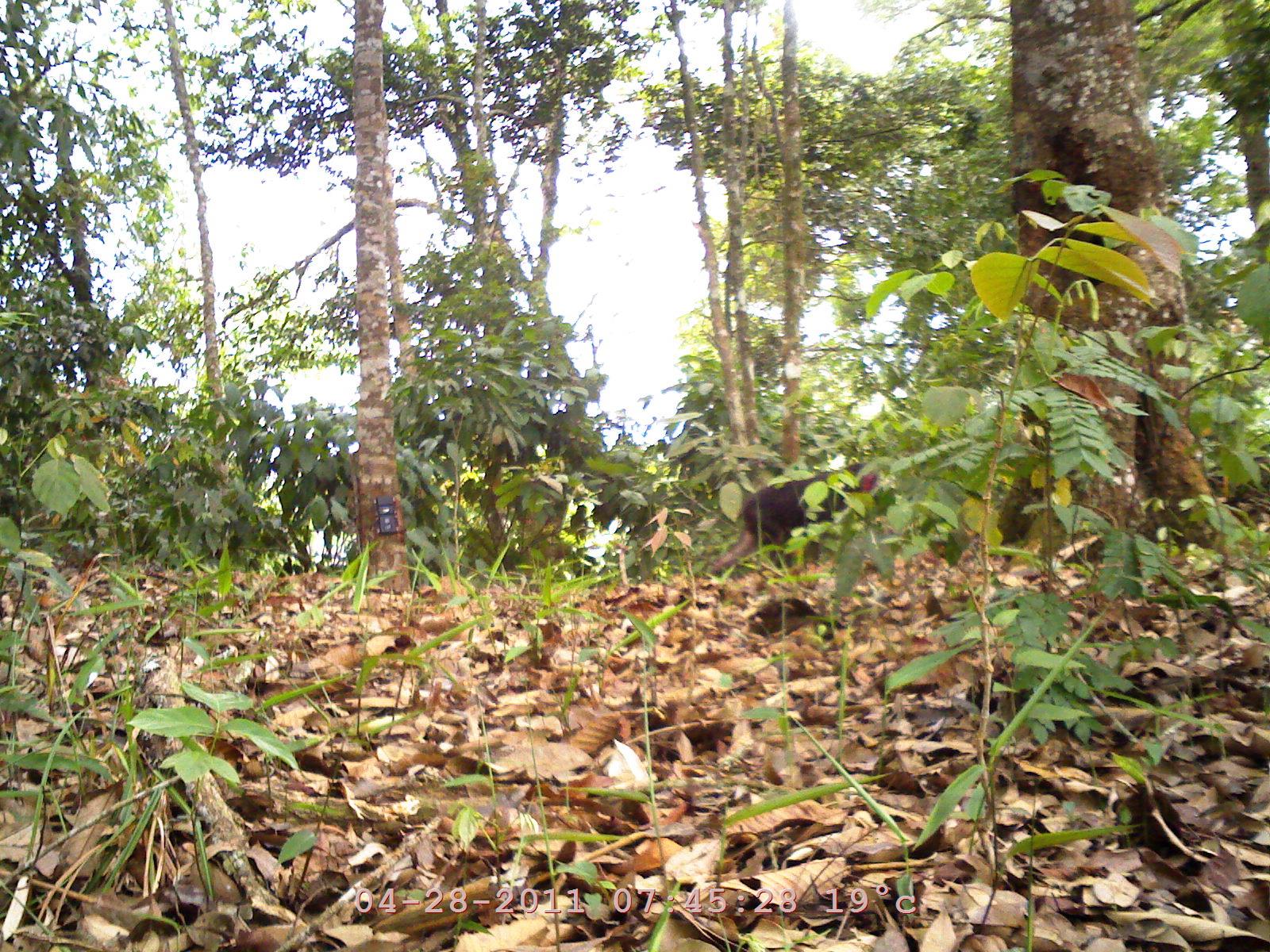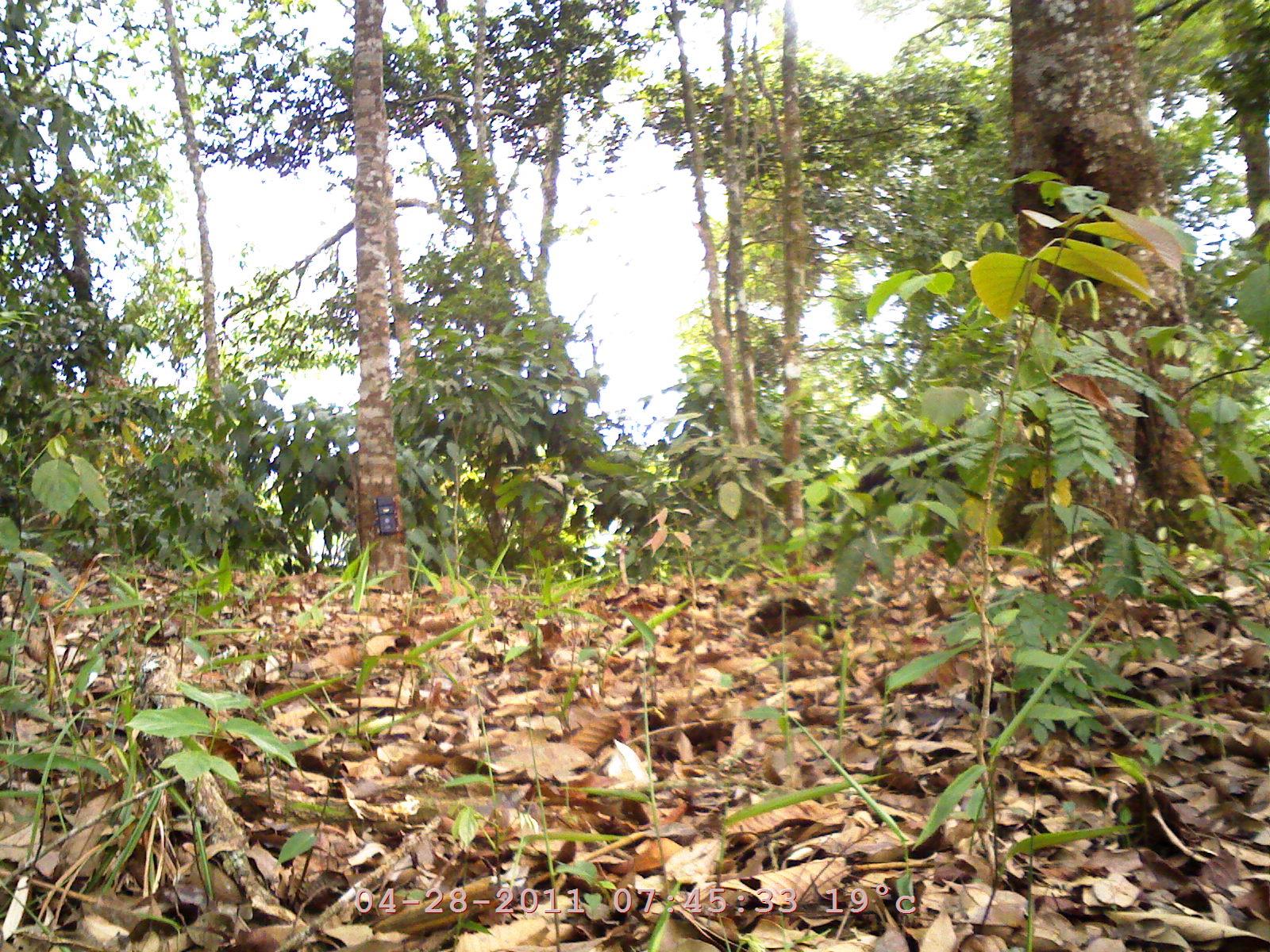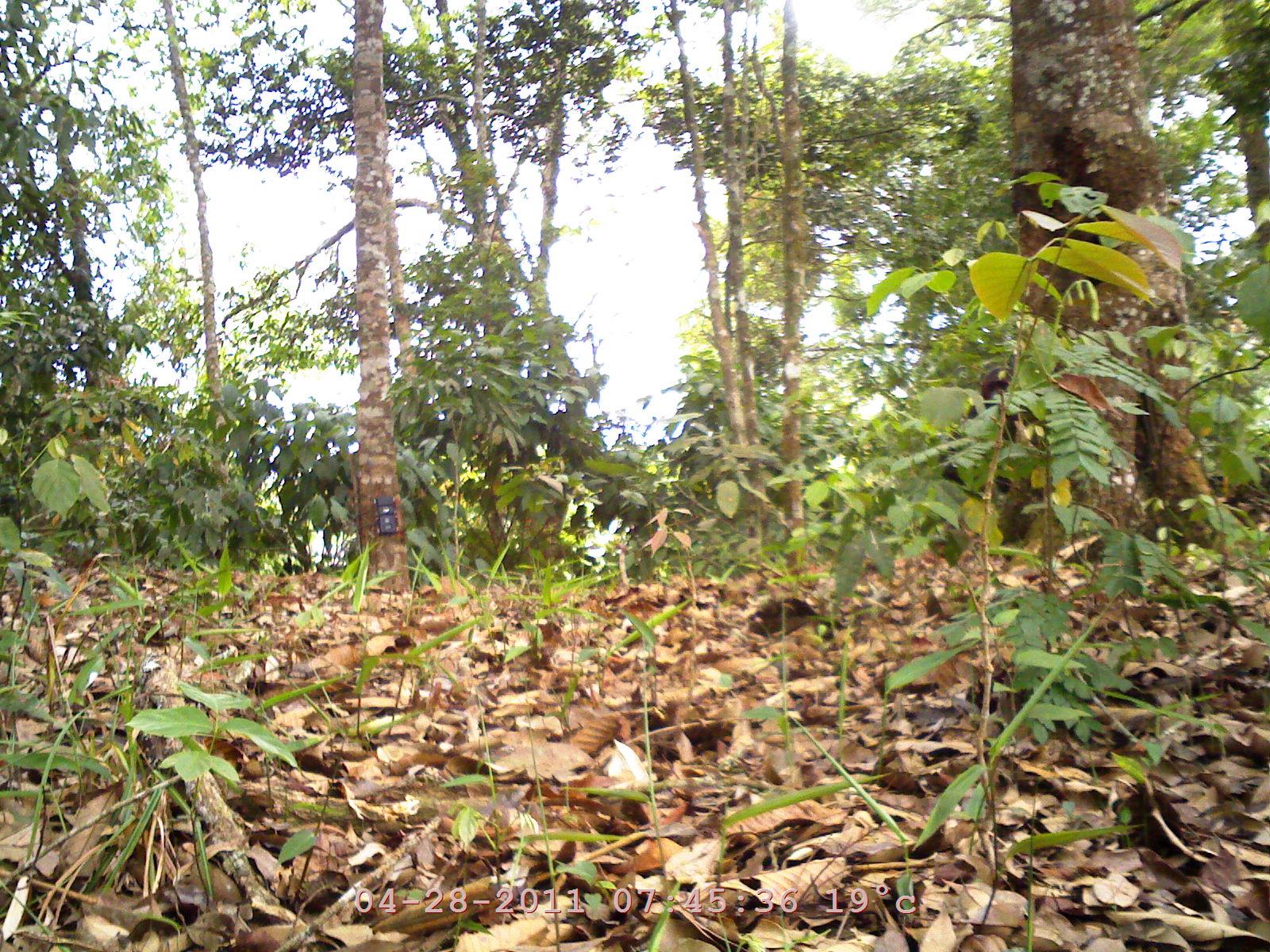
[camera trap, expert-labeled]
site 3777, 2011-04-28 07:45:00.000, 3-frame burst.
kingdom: Animalia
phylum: Chordata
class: Mammalia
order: Primates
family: Cercopithecidae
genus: Macaca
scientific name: Macaca arctoides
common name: stump-tailed macaque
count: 1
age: juvenile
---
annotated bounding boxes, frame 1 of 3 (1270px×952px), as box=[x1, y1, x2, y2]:
macaca arctoides: box=[703, 458, 881, 577]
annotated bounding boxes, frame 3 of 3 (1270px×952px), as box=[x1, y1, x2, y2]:
macaca arctoides: box=[943, 358, 1035, 520]